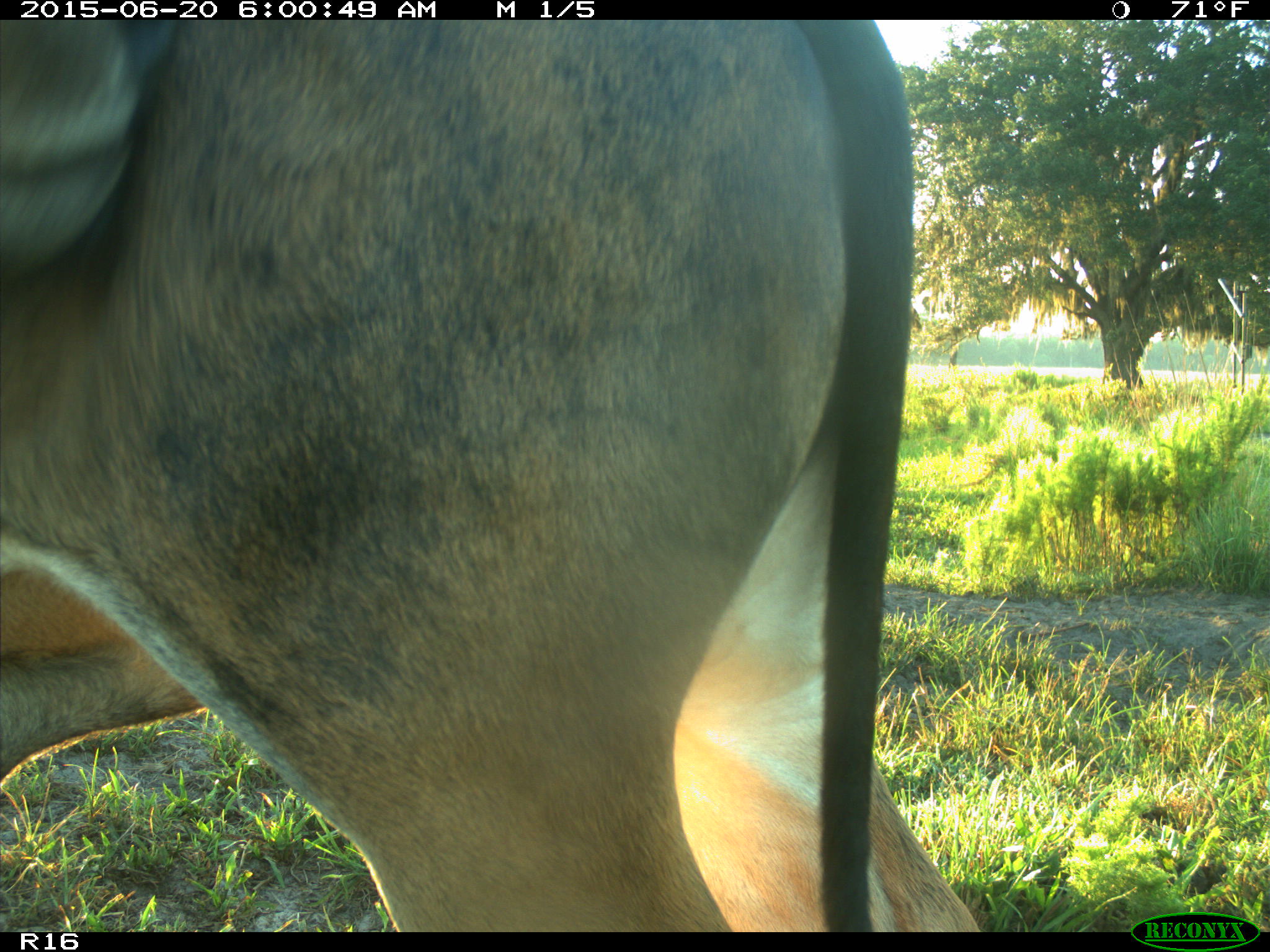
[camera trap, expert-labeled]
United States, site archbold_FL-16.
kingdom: Animalia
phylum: Chordata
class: Mammalia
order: Artiodactyla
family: Bovidae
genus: Bos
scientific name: Bos taurus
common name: domestic cow